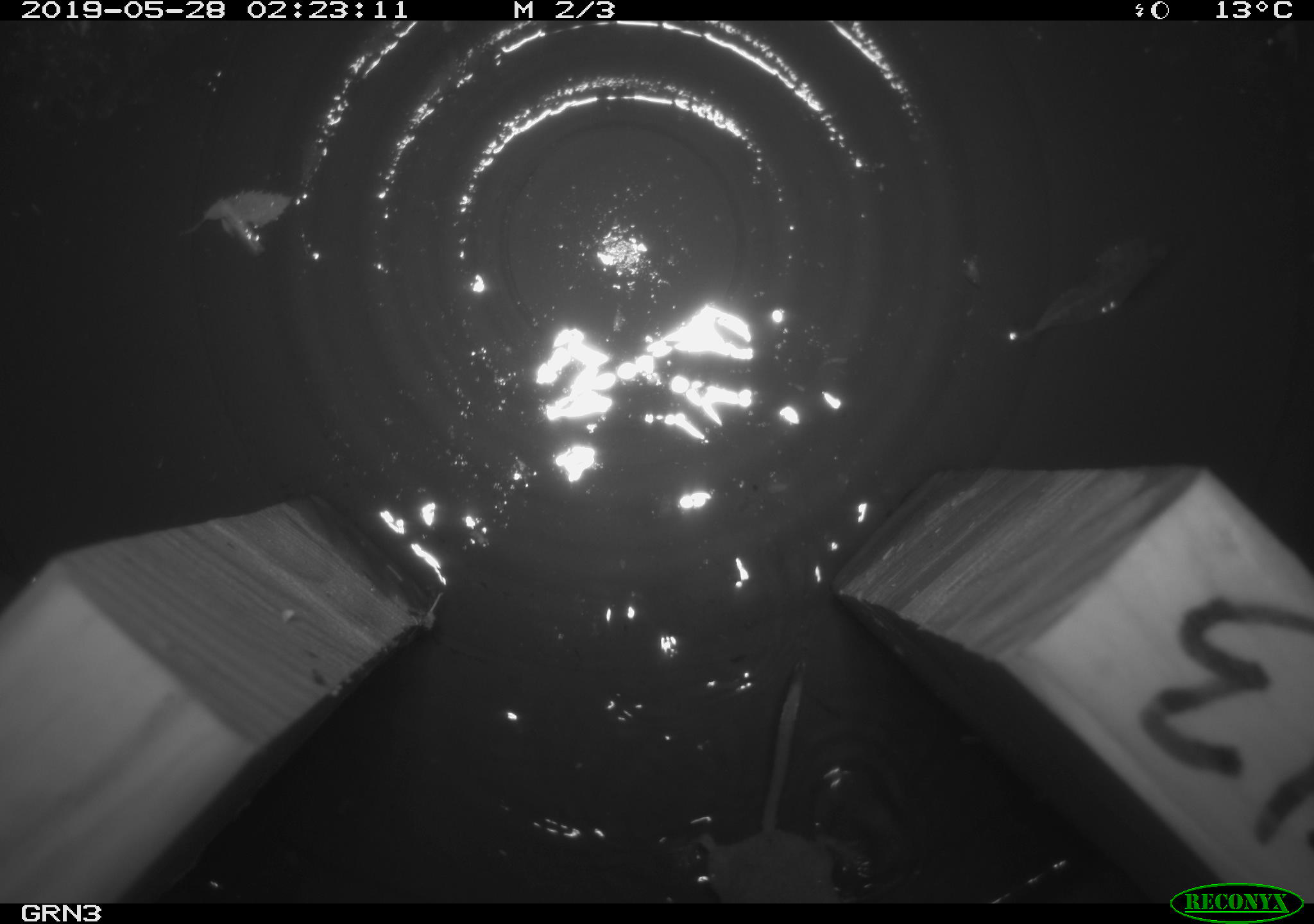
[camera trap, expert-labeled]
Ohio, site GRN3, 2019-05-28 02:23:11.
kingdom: Animalia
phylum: Chordata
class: Mammalia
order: Eulipotyphla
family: Soricidae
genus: Sorex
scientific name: Sorex cinereus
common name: masked shrew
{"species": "masked shrew (Sorex cinereus)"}